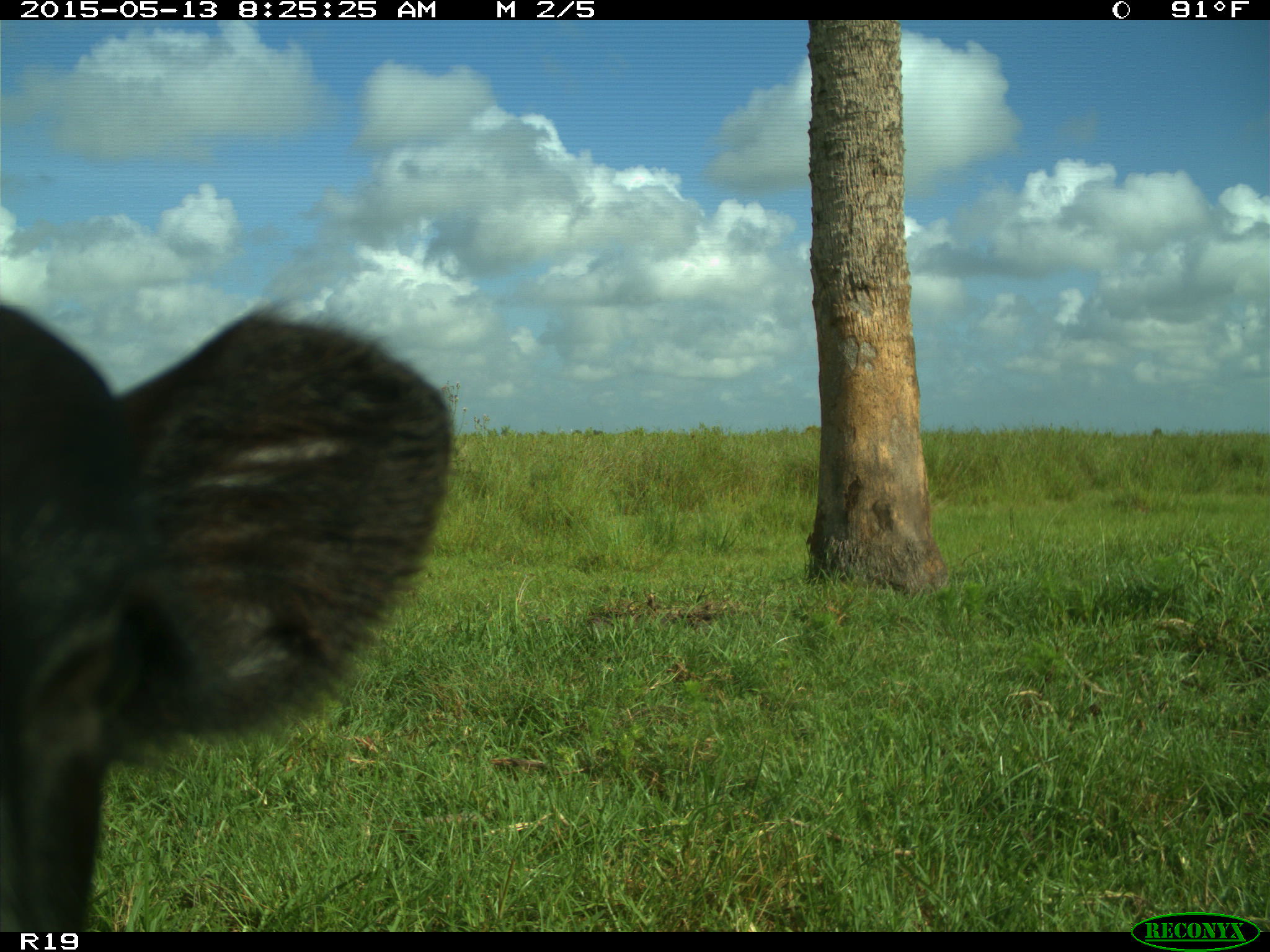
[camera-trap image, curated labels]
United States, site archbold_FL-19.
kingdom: Animalia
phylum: Chordata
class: Mammalia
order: Artiodactyla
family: Bovidae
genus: Bos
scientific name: Bos taurus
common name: domestic cow